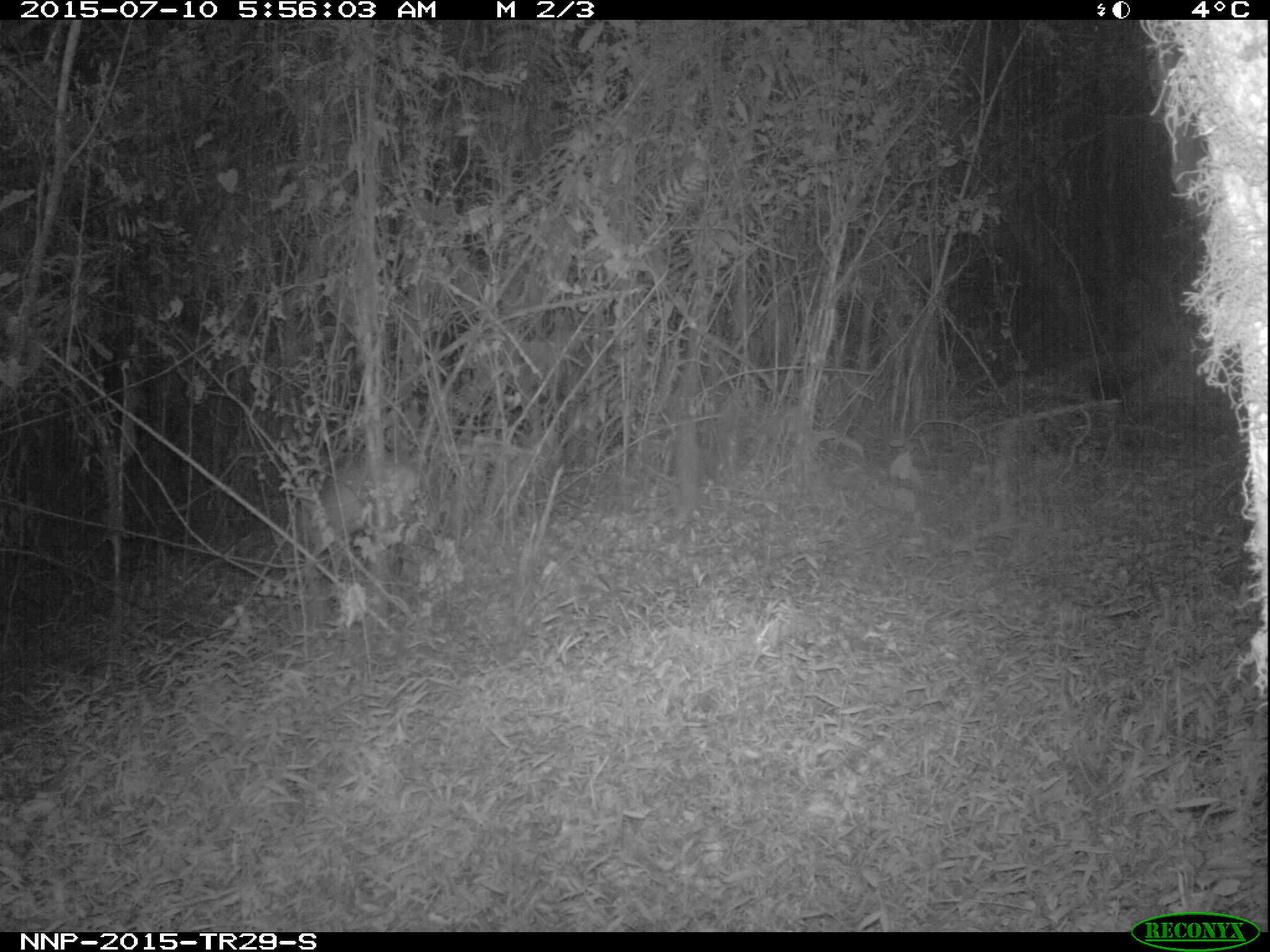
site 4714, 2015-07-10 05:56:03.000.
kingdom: Animalia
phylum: Chordata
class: Mammalia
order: Artiodactyla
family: Bovidae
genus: Cephalophus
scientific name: Cephalophus nigrifrons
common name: black-fronted duiker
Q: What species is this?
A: Cephalophus nigrifrons (black-fronted duiker).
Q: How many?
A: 1.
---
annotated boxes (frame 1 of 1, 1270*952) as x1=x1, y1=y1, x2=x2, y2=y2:
cephalophus nigrifrons: x1=293, y1=460, x2=417, y2=548